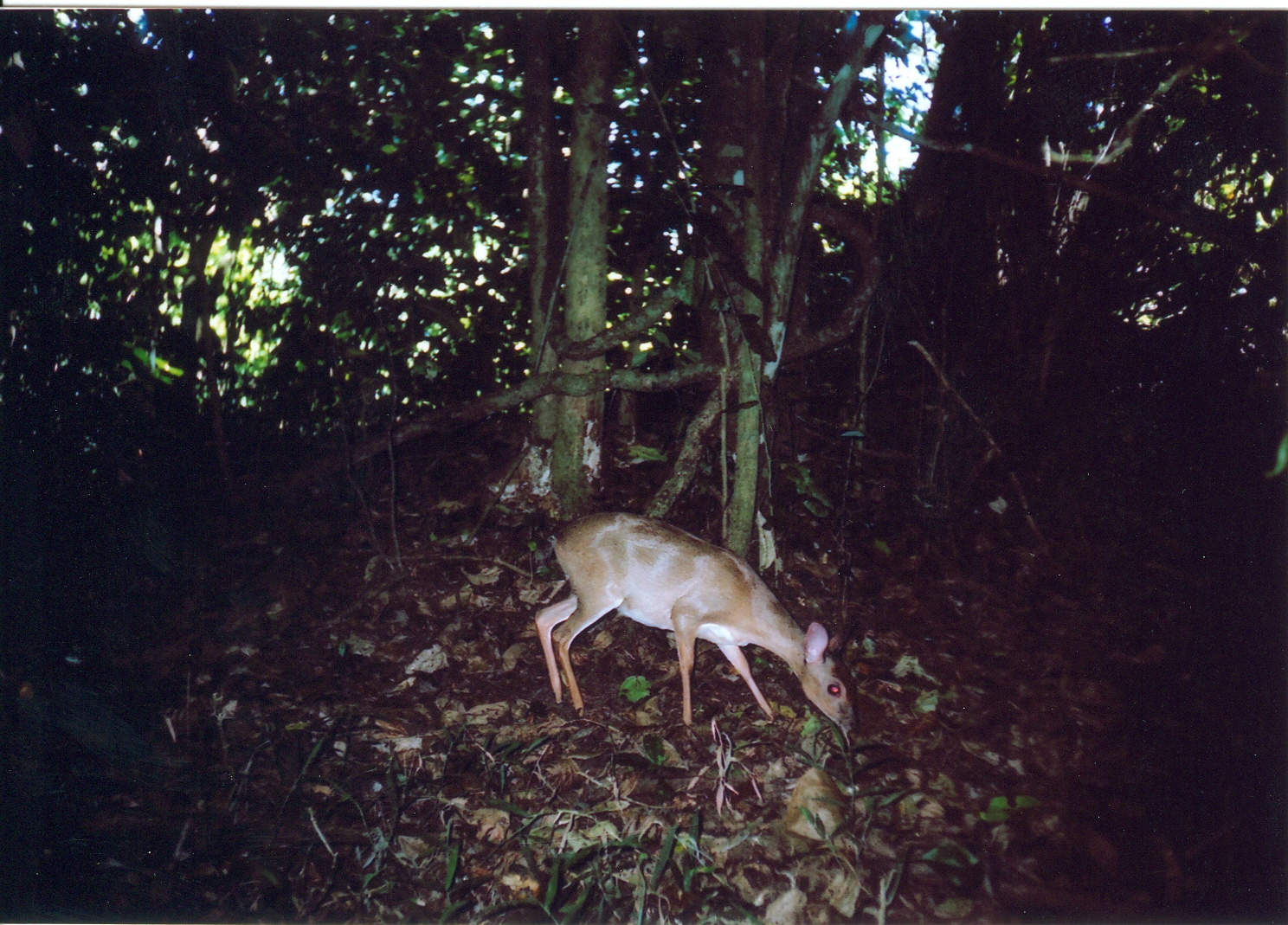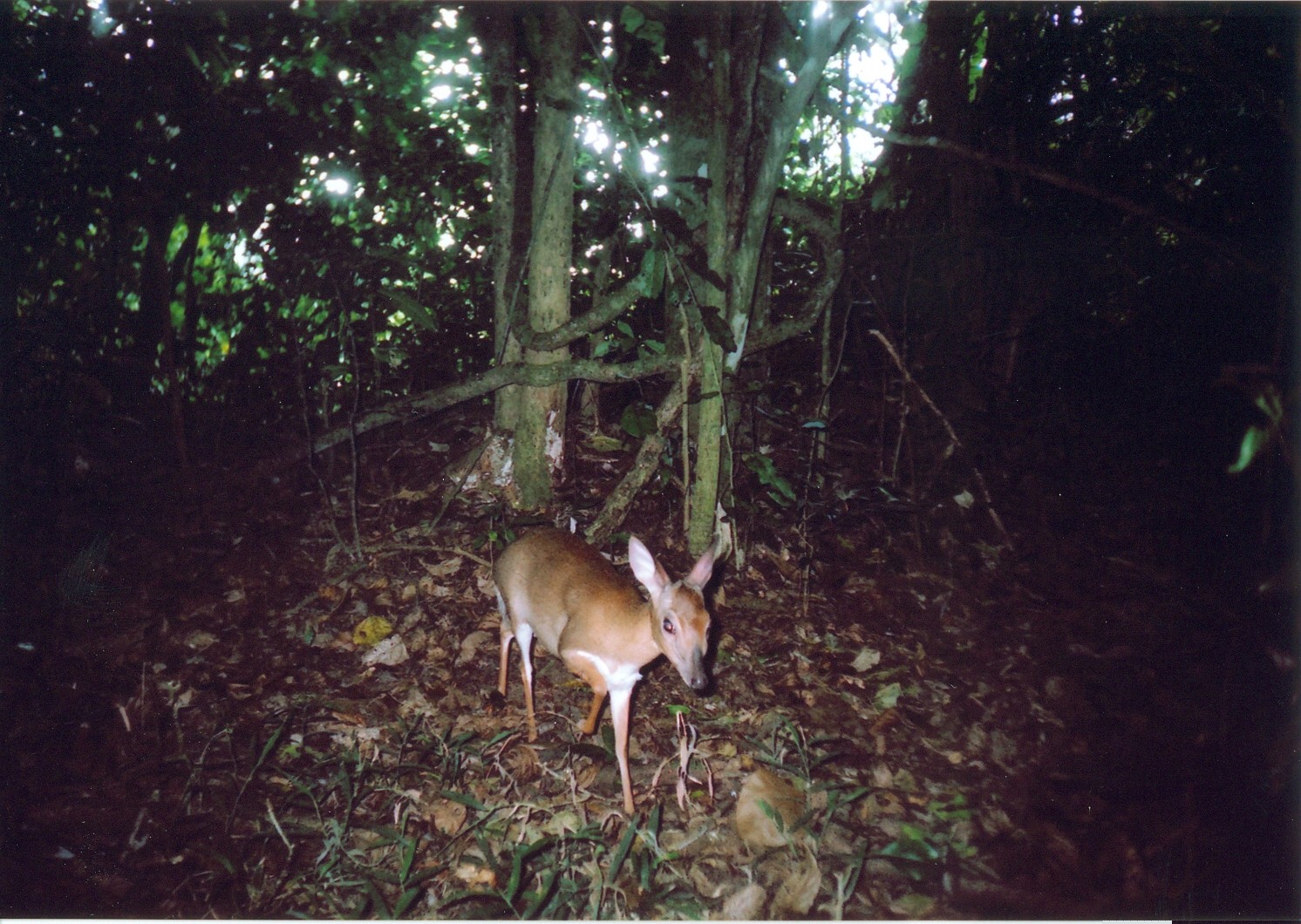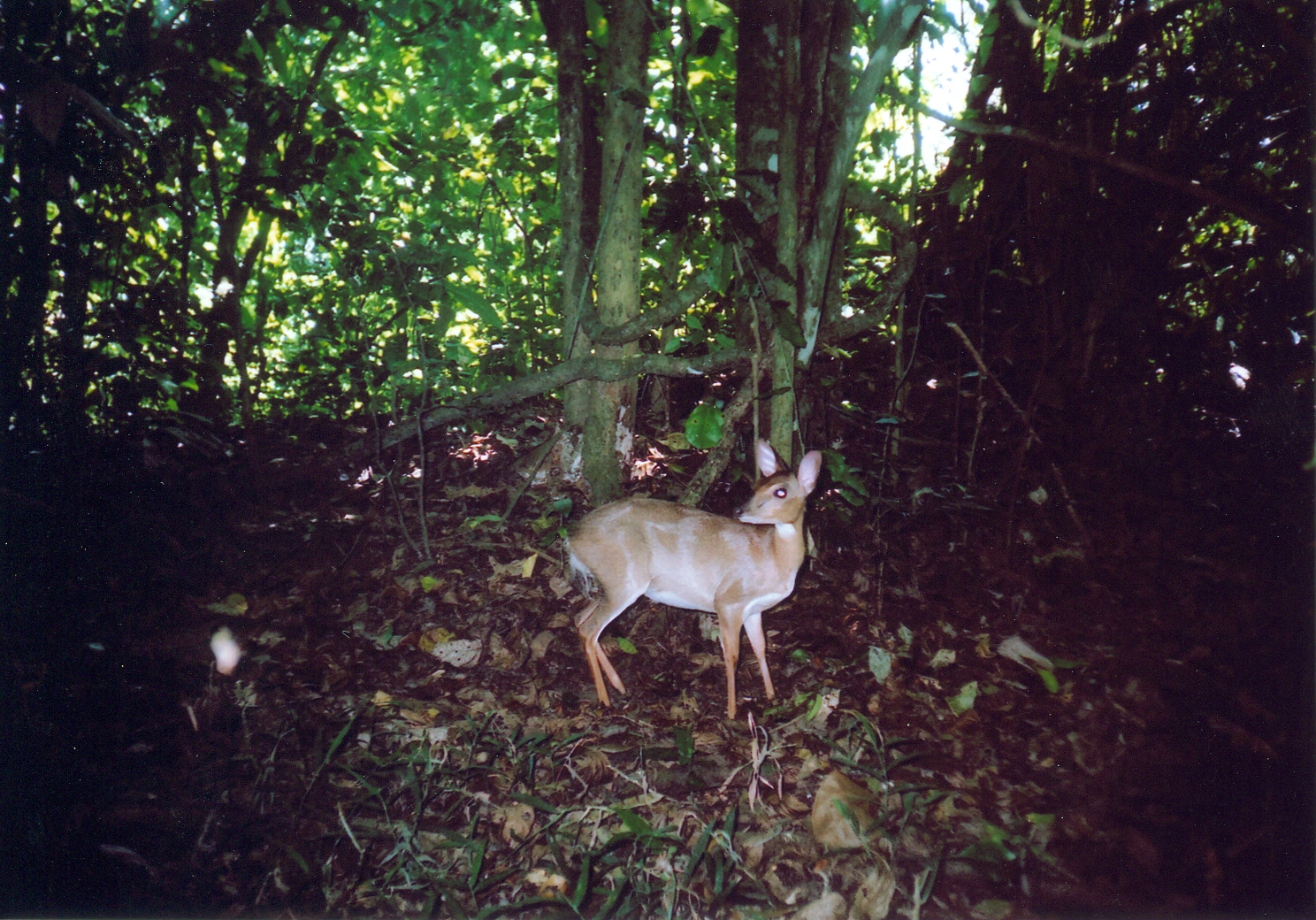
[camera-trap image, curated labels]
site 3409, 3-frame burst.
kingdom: Animalia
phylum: Chordata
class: Mammalia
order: Artiodactyla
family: Bovidae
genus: Nesotragus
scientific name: Nesotragus moschatus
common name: suni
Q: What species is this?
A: Nesotragus moschatus (suni).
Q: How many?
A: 1.